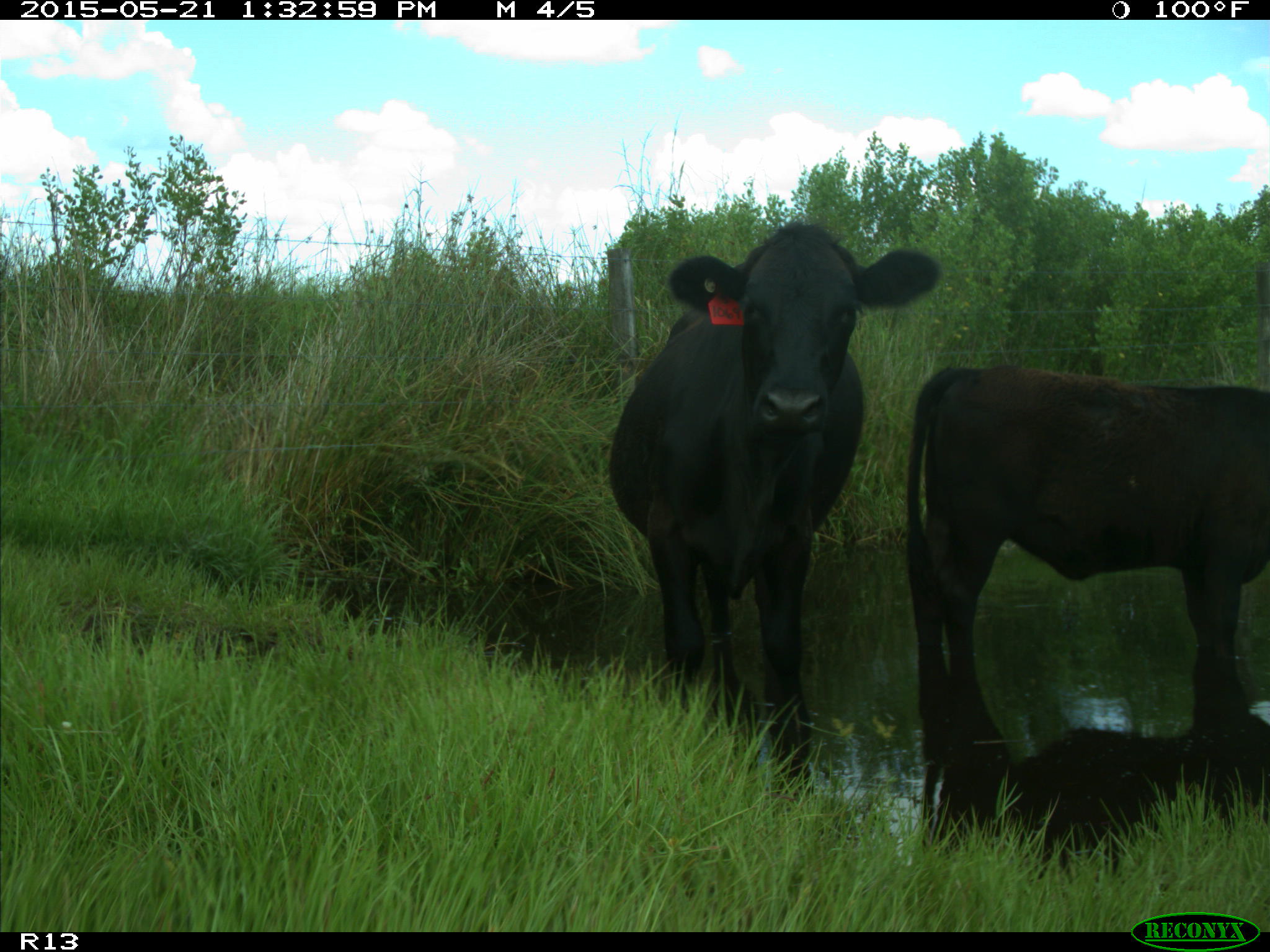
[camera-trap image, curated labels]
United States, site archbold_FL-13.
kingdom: Animalia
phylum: Chordata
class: Mammalia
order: Artiodactyla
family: Bovidae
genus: Bos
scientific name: Bos taurus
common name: domestic cow